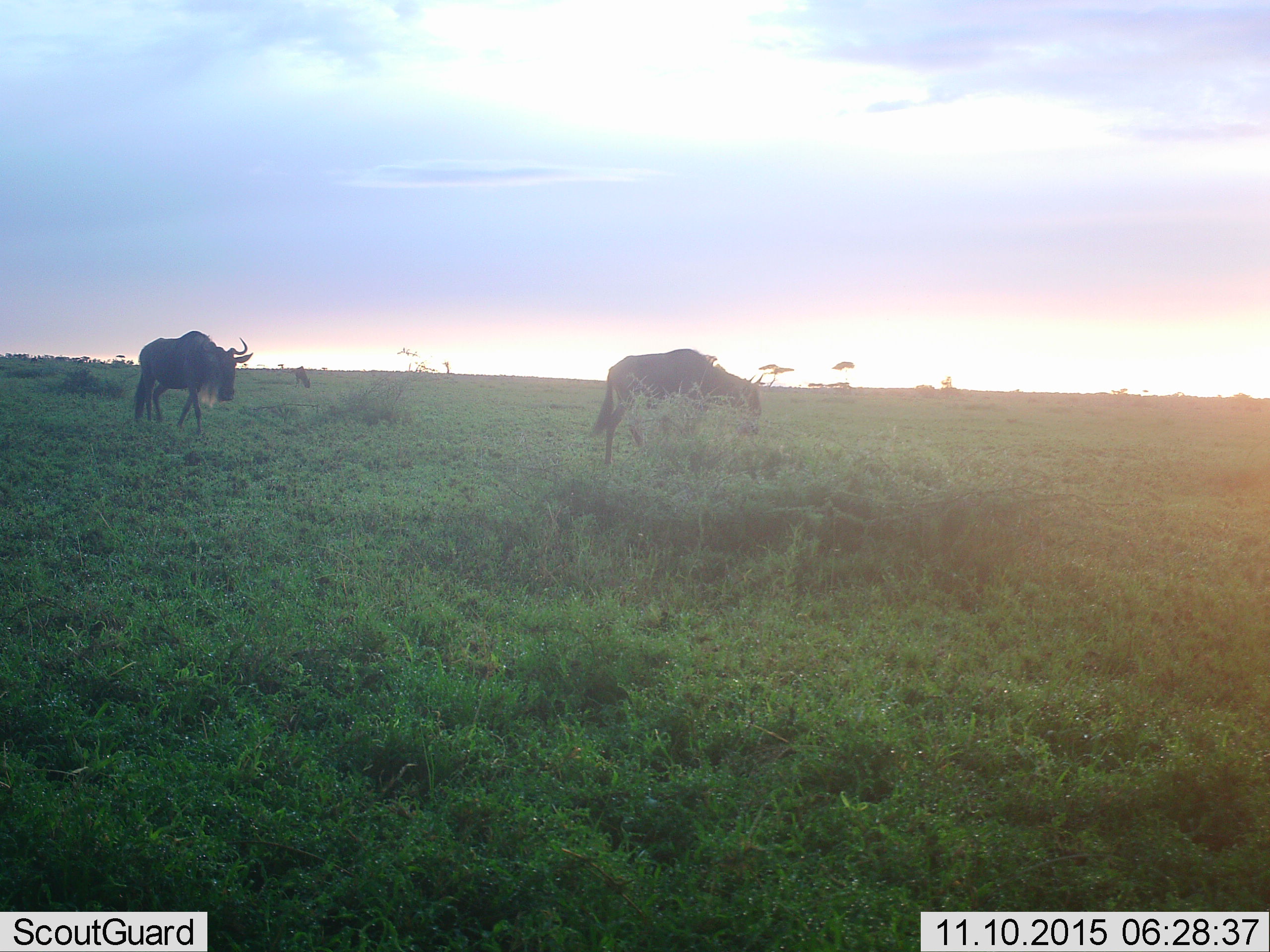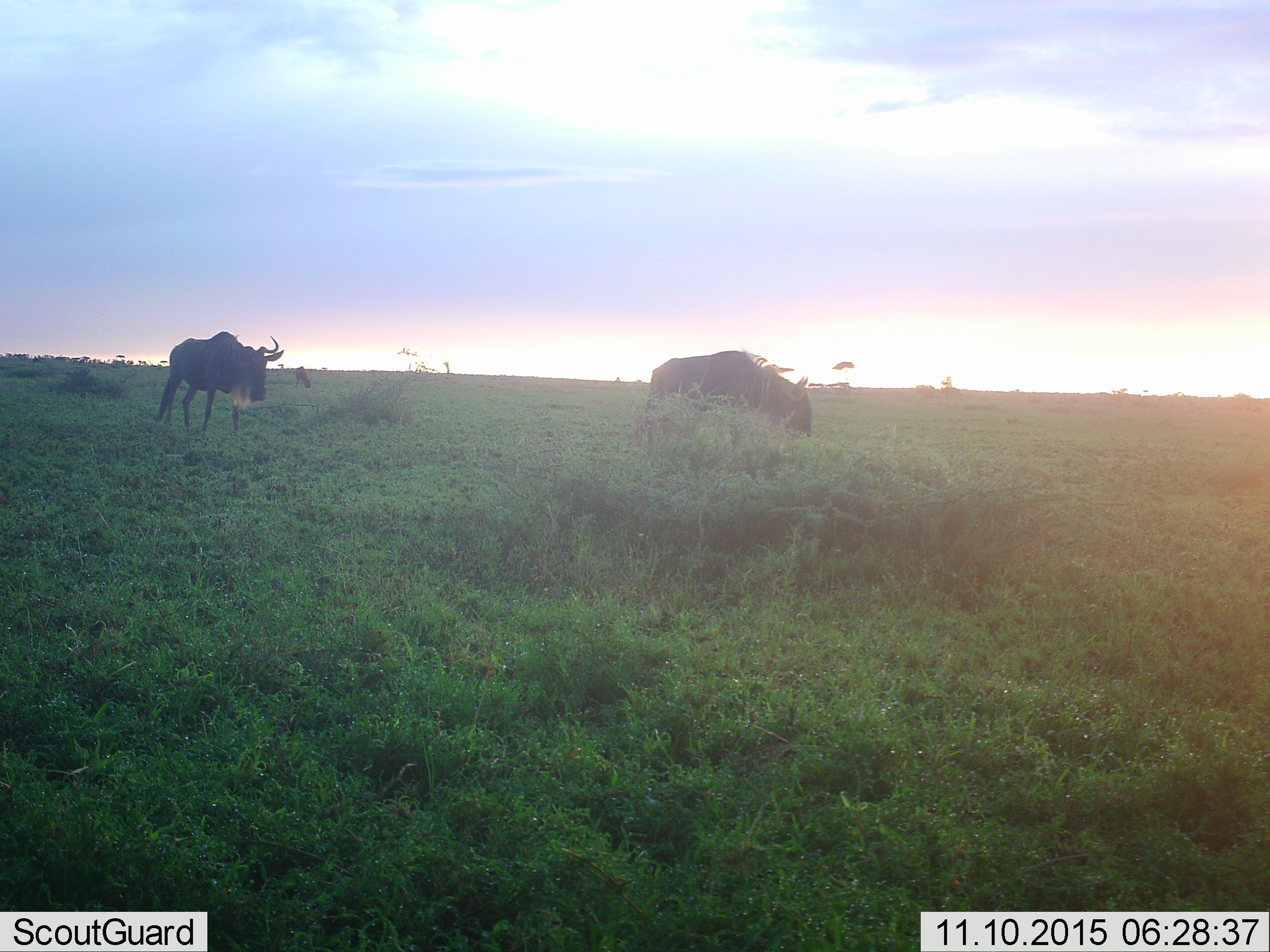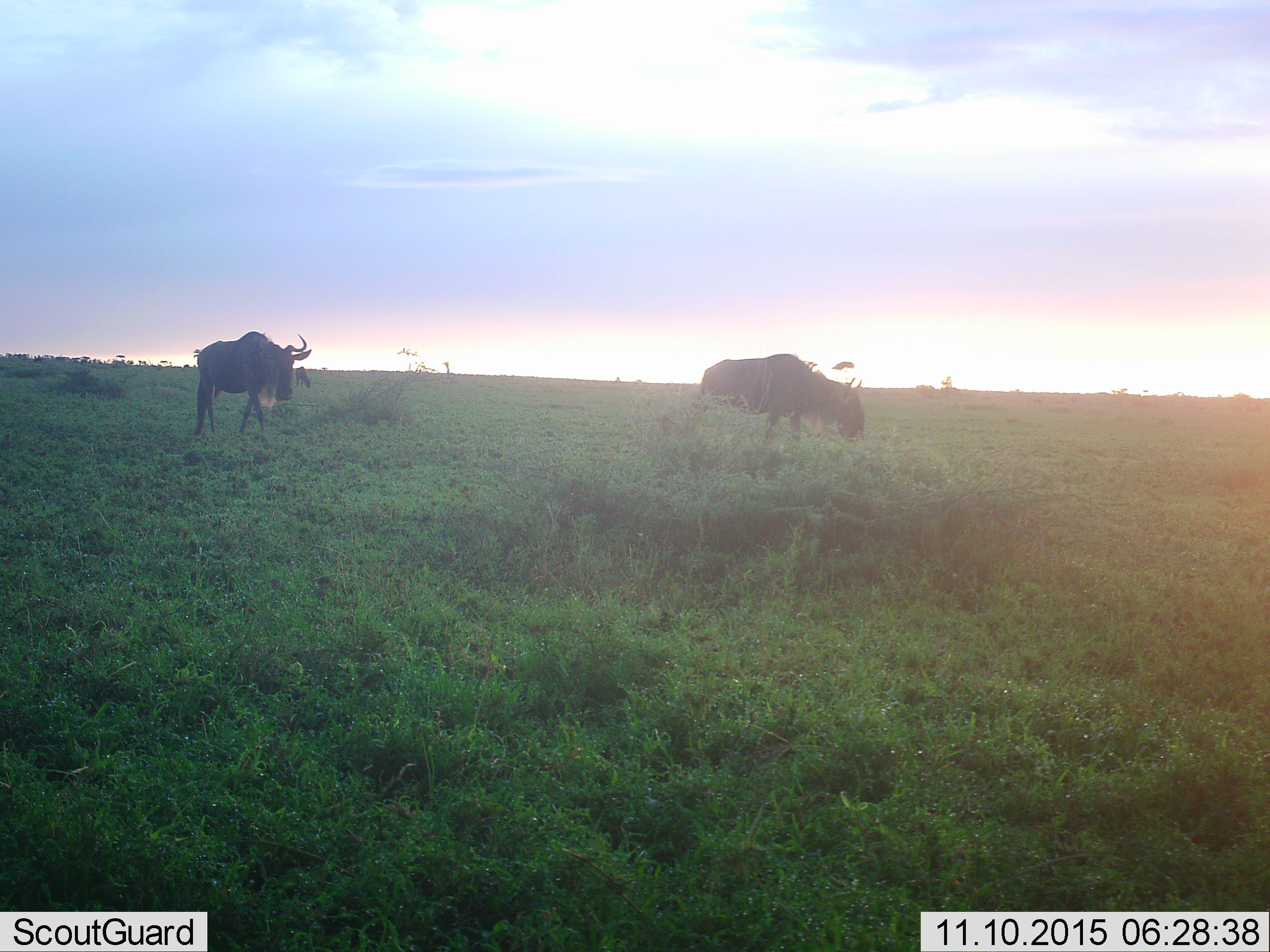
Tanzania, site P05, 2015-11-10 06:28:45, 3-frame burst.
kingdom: Animalia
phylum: Chordata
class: Mammalia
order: Artiodactyla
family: Bovidae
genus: Connochaetes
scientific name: Connochaetes taurinus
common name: blue wildebeest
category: wildebeest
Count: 3.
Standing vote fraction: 22%.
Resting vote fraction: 0%.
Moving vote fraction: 100%.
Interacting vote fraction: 0%.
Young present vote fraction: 0%.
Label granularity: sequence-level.